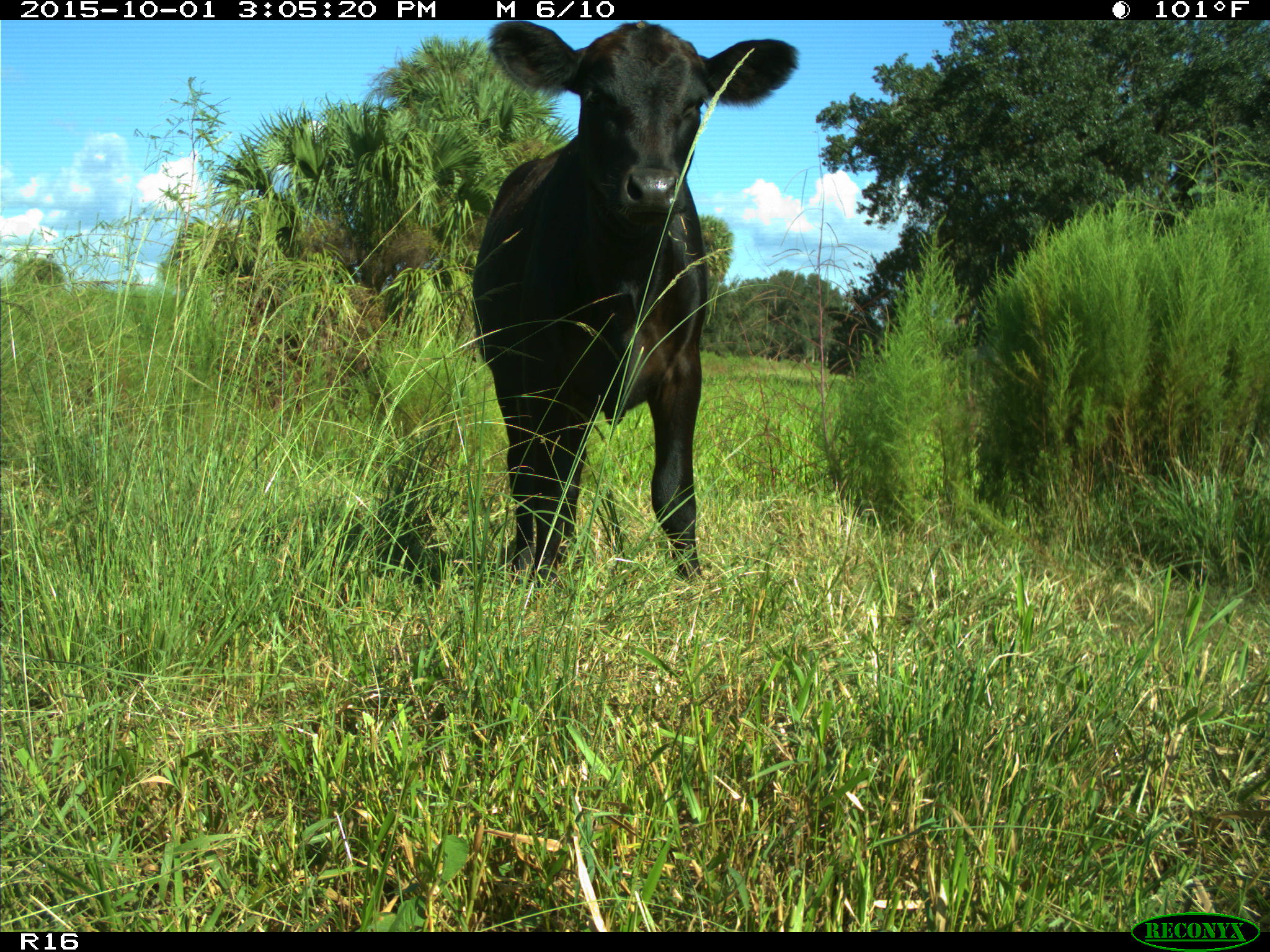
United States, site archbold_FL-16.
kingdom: Animalia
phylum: Chordata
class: Mammalia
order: Artiodactyla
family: Bovidae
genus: Bos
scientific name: Bos taurus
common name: domestic cow